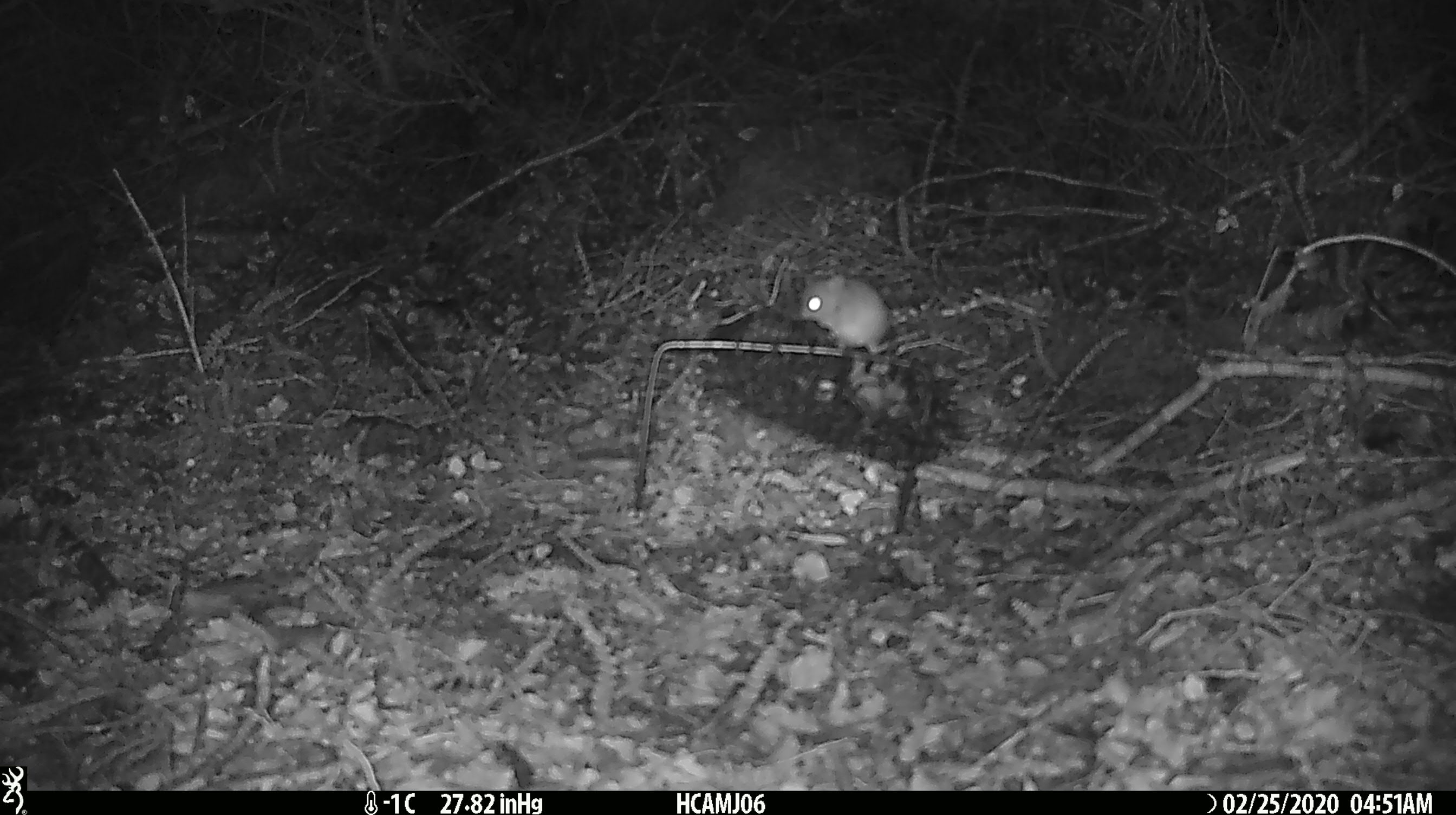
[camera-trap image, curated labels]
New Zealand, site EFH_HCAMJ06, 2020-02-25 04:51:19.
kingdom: Animalia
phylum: Chordata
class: Mammalia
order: Rodentia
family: Muridae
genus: Mus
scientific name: Mus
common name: mouse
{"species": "mouse (Mus)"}